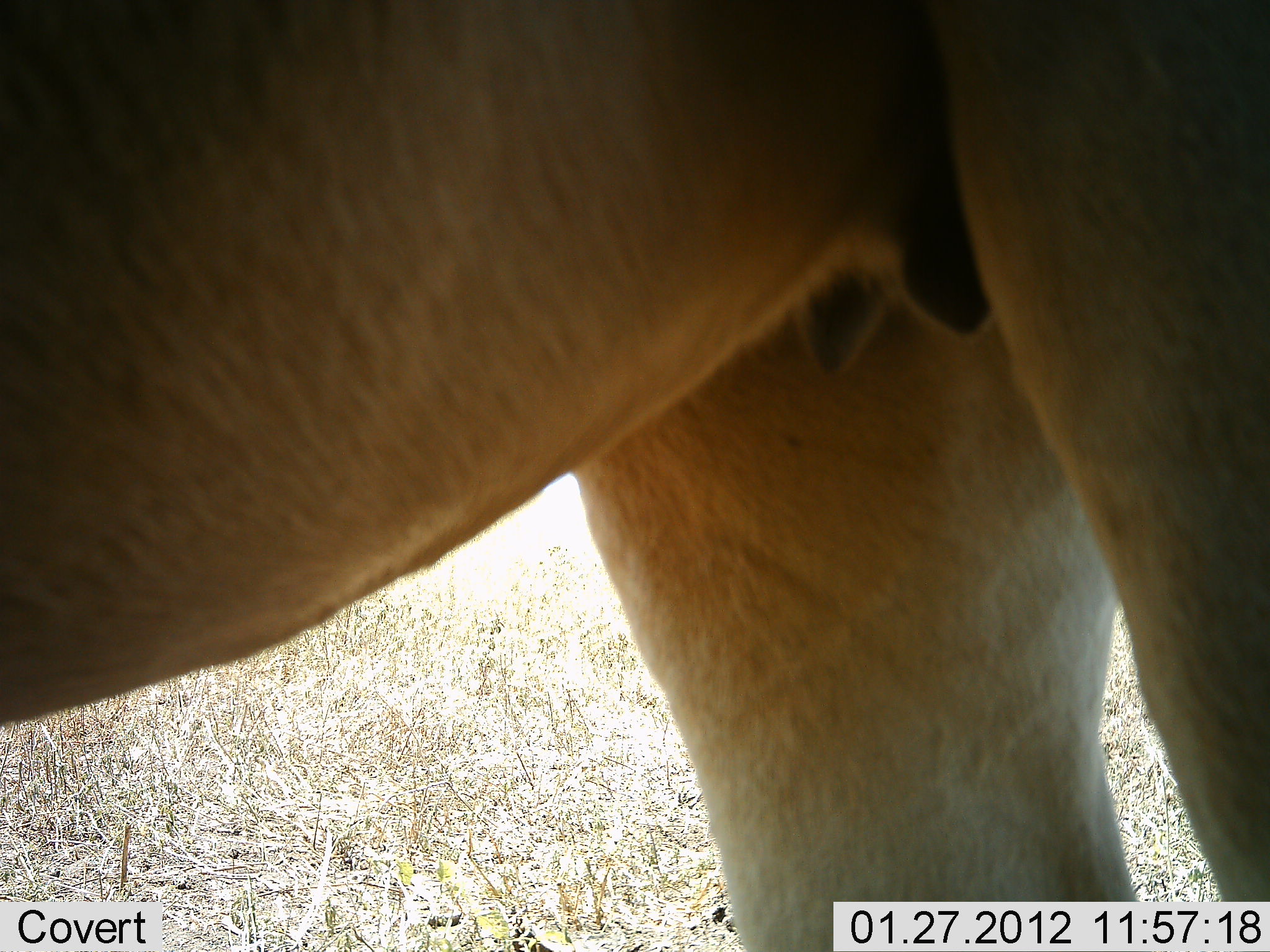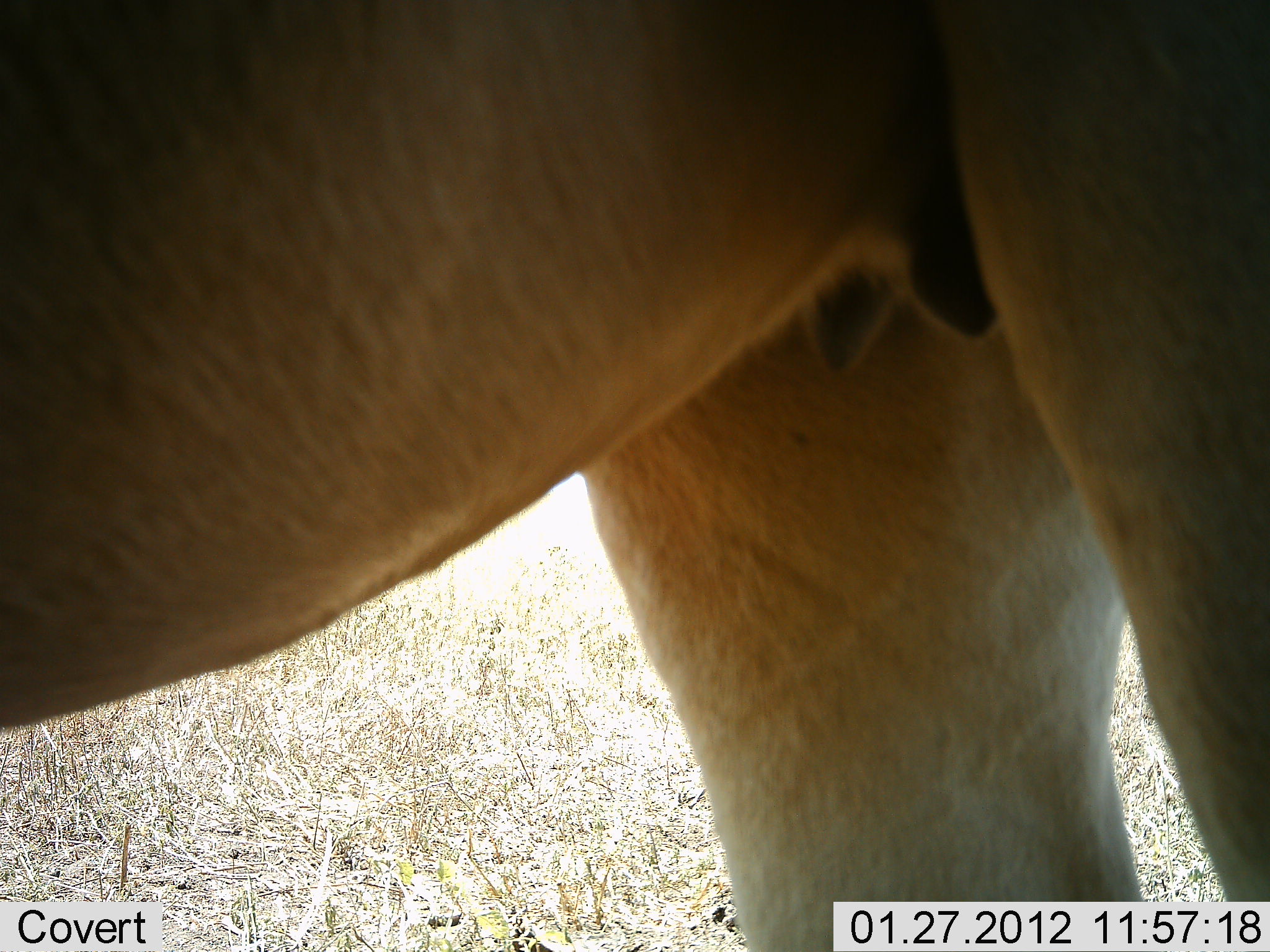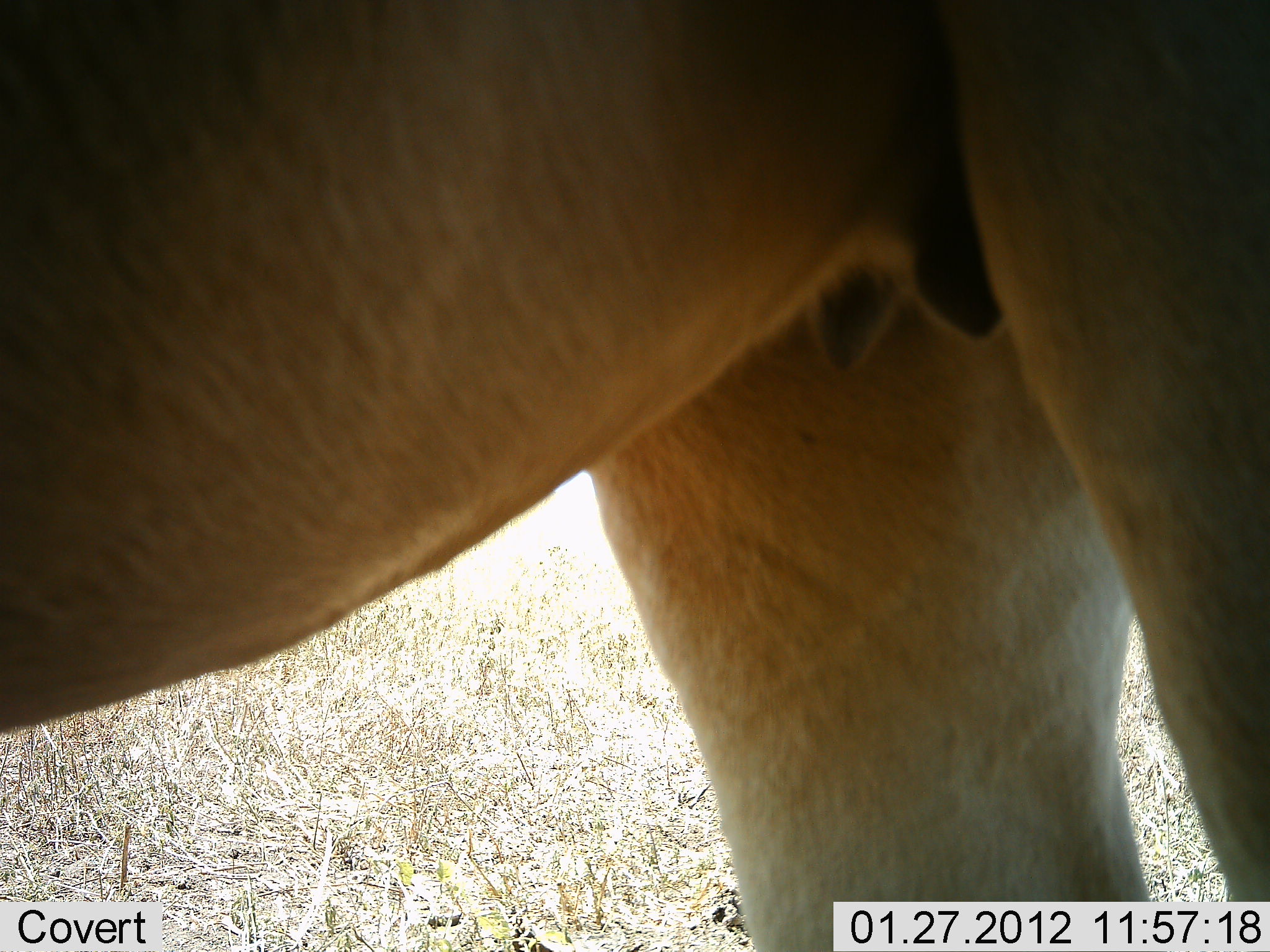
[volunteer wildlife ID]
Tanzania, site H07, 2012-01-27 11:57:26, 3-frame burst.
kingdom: Animalia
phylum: Chordata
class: Mammalia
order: Artiodactyla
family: Bovidae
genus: Alcelaphus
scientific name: Alcelaphus buselaphus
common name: hartebeest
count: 1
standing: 100%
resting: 0%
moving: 0%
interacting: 0%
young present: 0%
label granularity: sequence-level